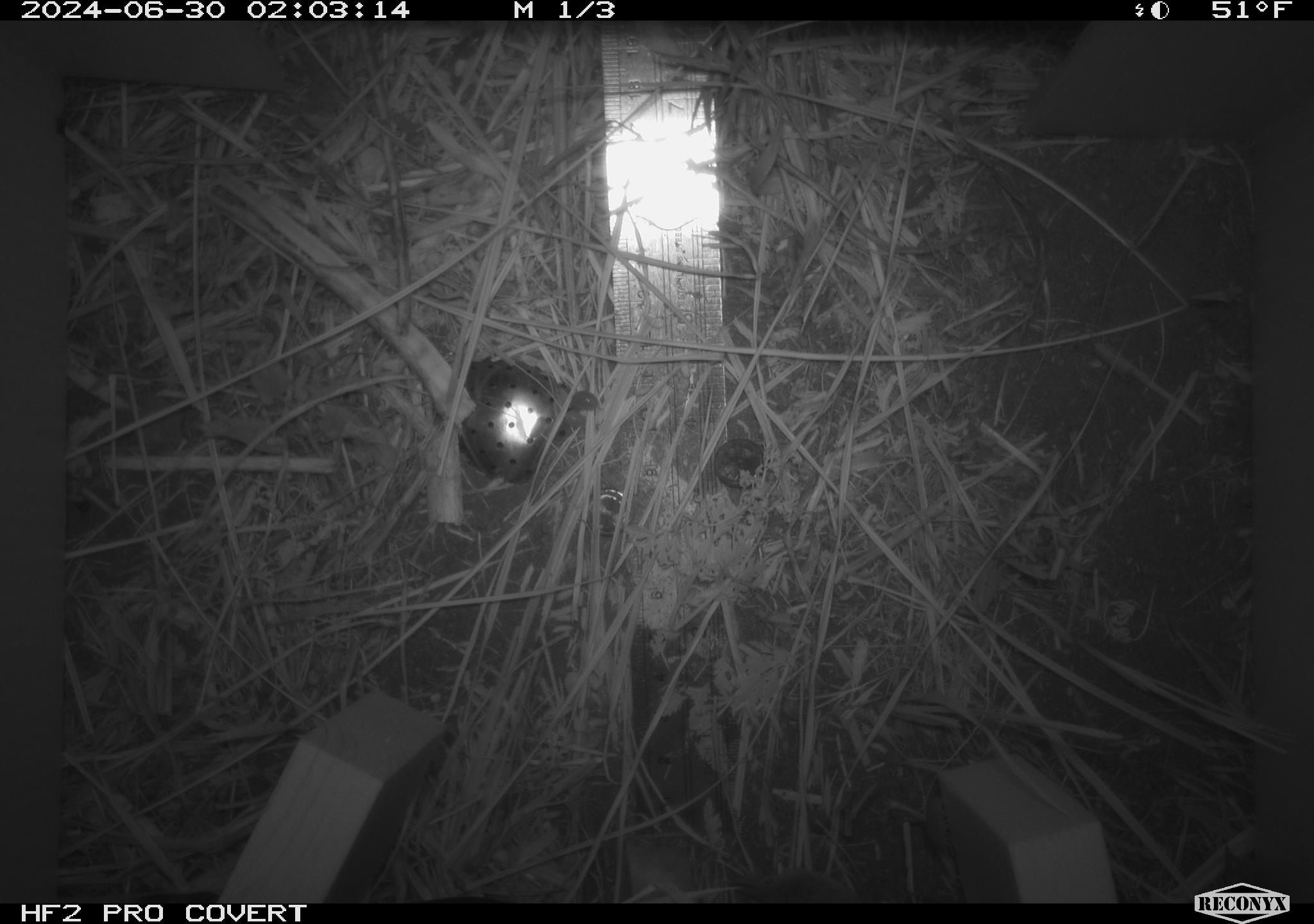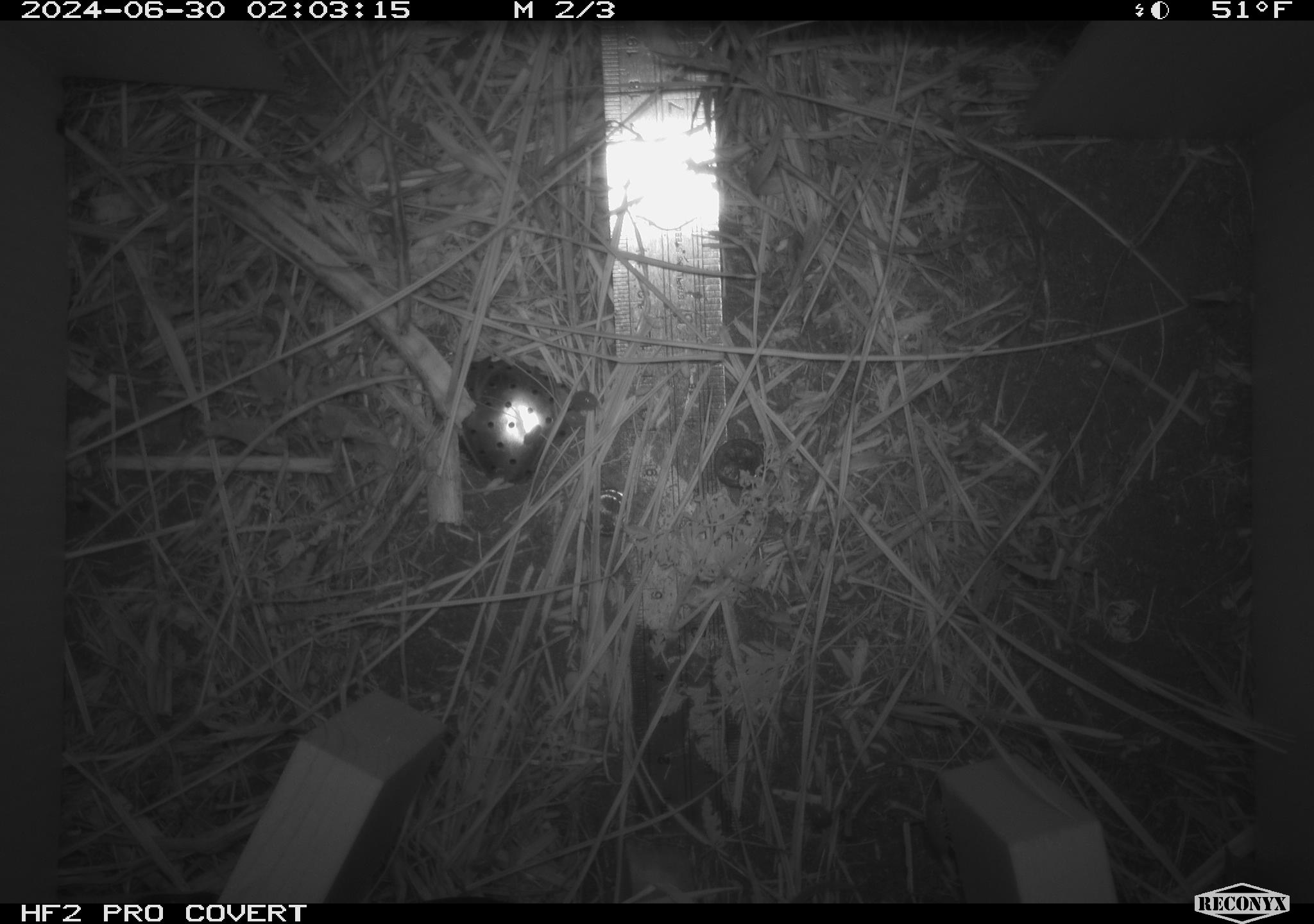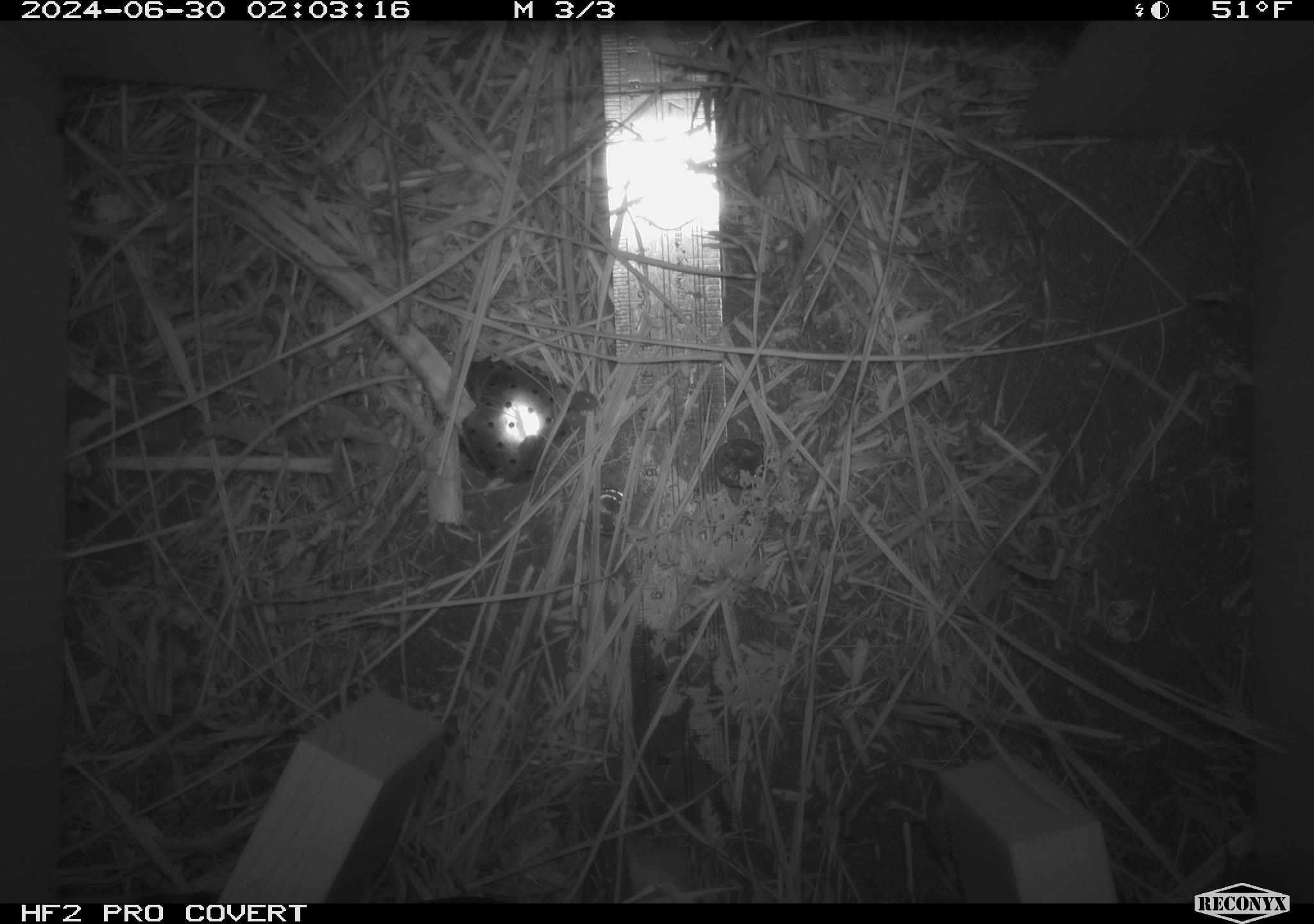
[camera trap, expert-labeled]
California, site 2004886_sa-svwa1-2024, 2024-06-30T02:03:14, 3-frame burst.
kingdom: Animalia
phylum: Chordata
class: Mammalia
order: Eulipotyphla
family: Soricidae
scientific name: Soricidae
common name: shrews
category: soricidae family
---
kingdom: Animalia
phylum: Arthropoda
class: Malacostraca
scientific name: Malacostraca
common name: amphipods, crabs, isopods, krill, lobsters and shrimps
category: malacostracan